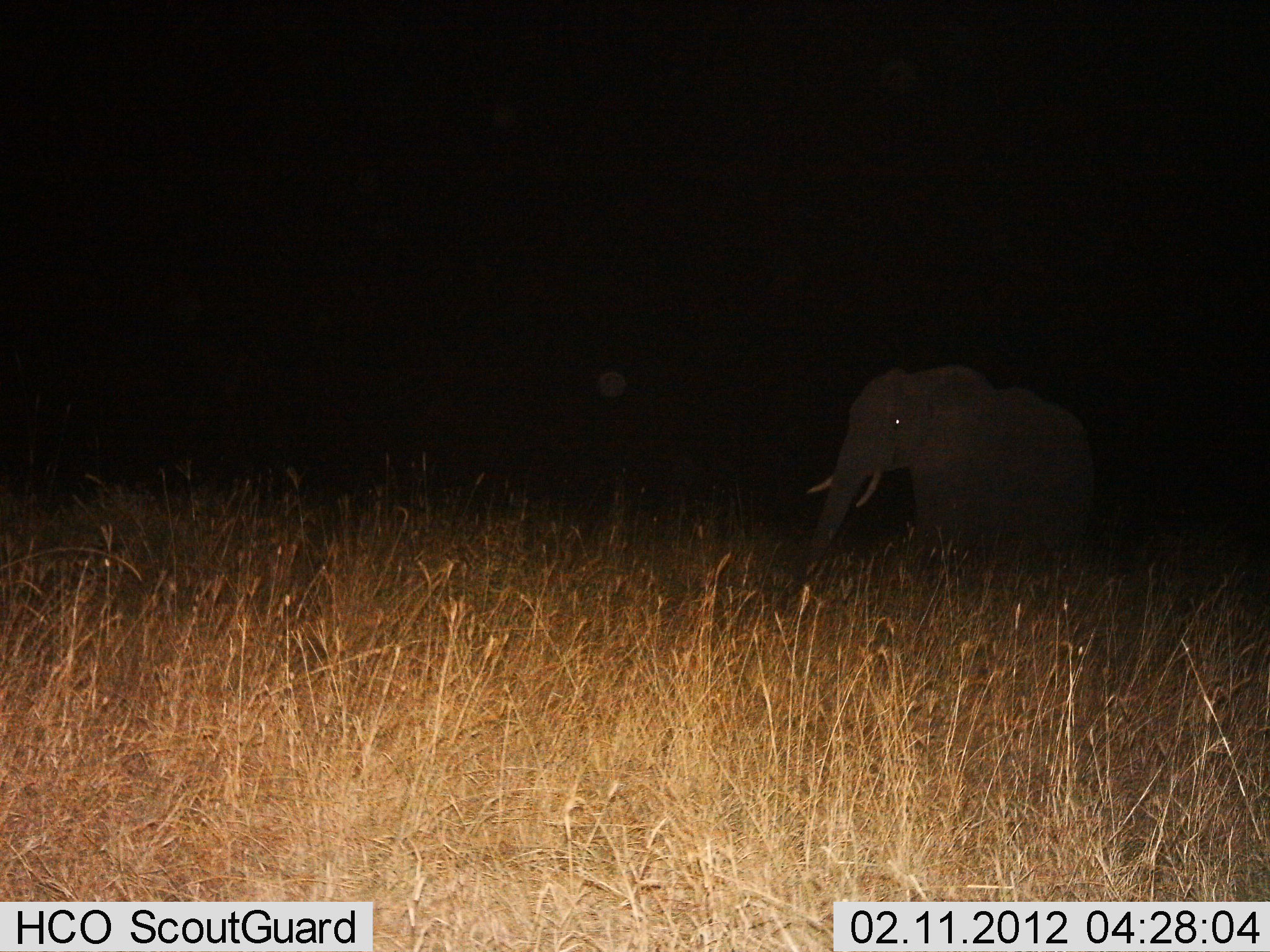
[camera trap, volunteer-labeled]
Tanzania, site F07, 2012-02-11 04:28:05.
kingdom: Animalia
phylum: Chordata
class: Mammalia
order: Proboscidea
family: Elephantidae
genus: Loxodonta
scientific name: Loxodonta africana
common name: african bush elephant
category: elephant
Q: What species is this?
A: Elephant (african bush elephant) (Loxodonta africana).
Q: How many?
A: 1.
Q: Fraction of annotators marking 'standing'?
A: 56%.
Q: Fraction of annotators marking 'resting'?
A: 4%.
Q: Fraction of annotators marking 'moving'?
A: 52%.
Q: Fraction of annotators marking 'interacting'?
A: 0%.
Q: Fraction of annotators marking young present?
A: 0%.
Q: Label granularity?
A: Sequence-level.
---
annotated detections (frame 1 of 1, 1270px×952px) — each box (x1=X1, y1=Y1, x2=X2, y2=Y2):
animal: (x1=794, y1=363, x2=1101, y2=569)